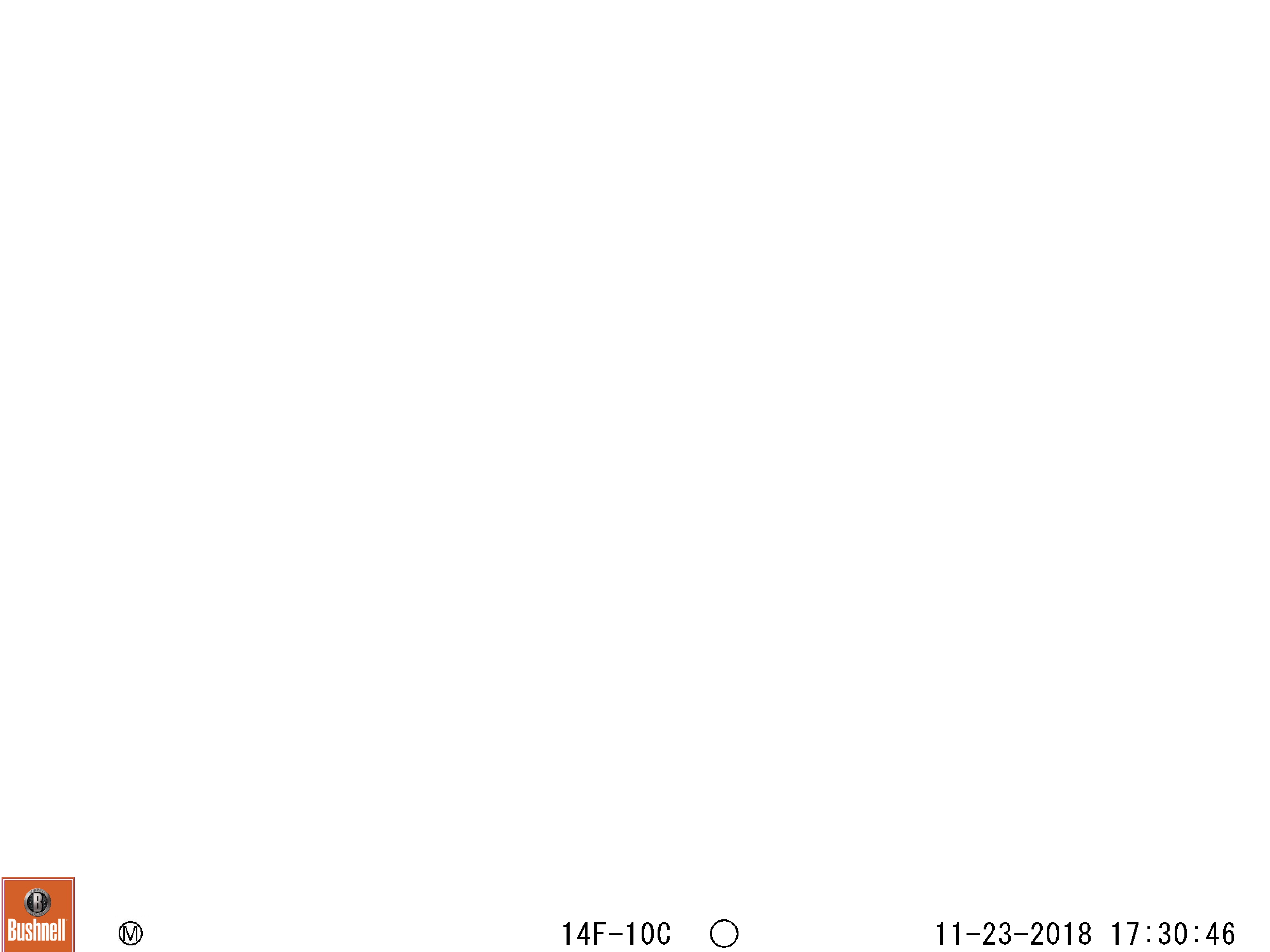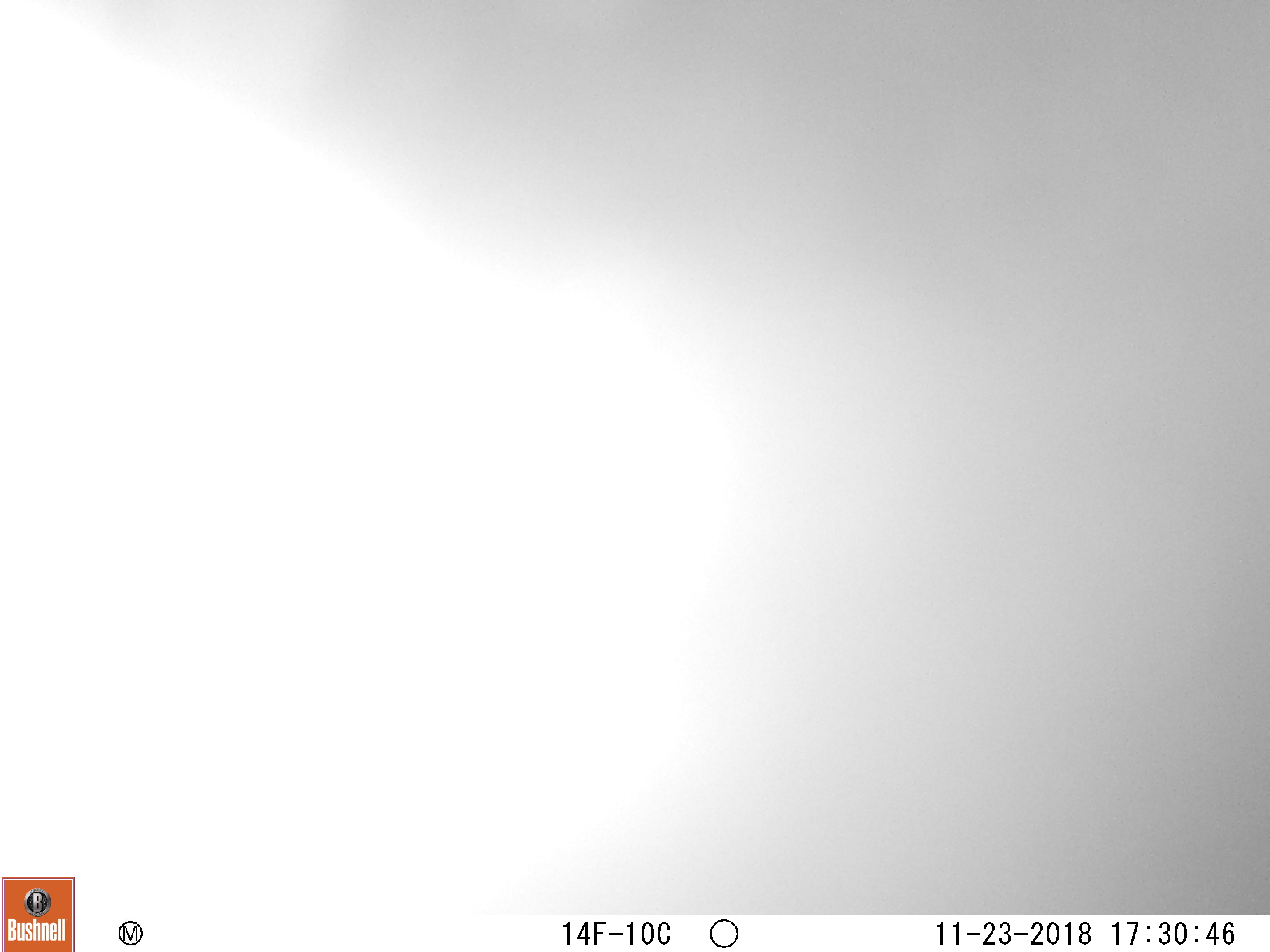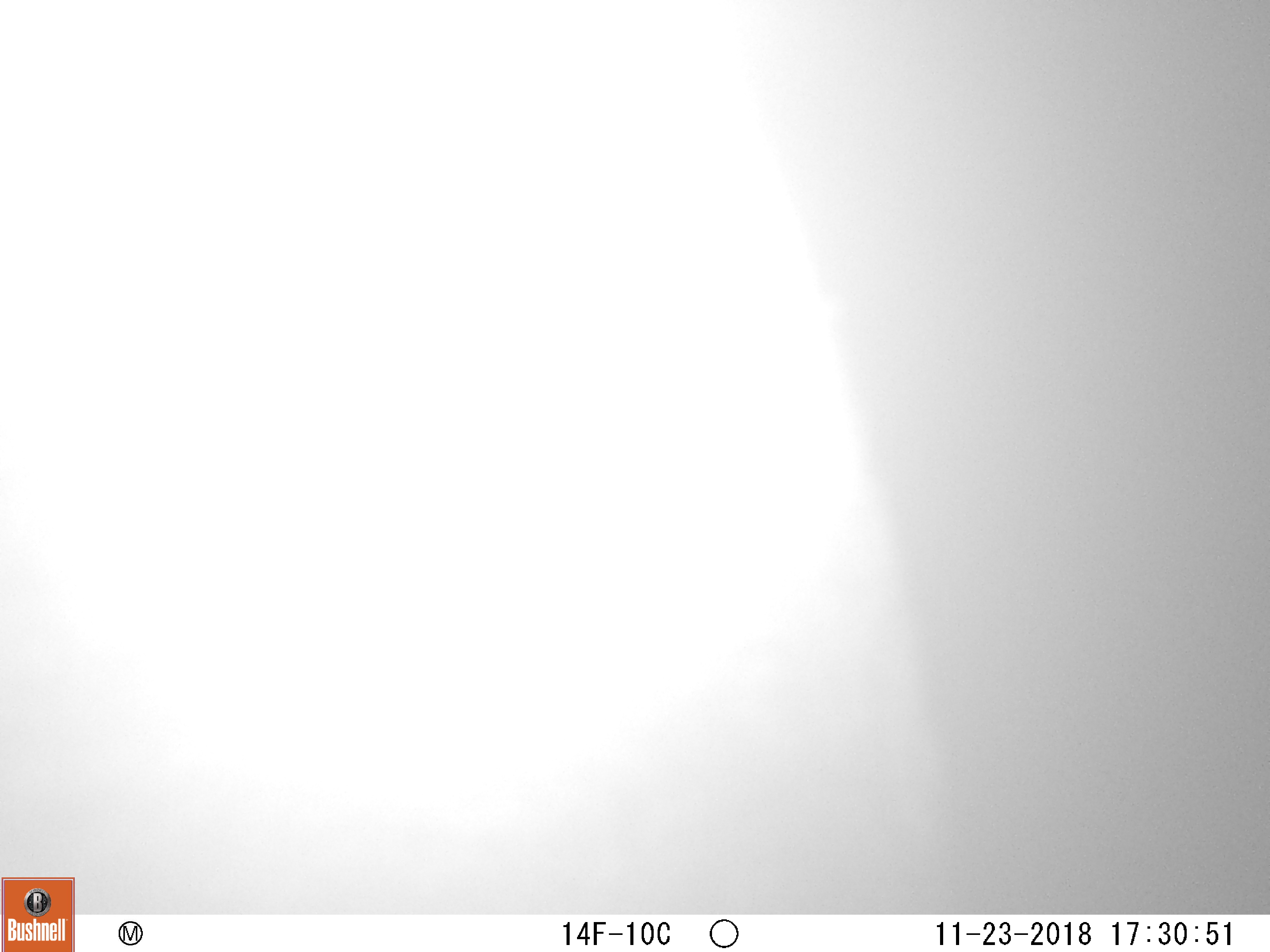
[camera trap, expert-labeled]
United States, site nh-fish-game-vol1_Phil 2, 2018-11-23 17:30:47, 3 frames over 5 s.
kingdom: Animalia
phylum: Chordata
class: Mammalia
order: Artiodactyla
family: Cervidae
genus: Alces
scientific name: Alces alces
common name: moose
Moose (Alces alces).